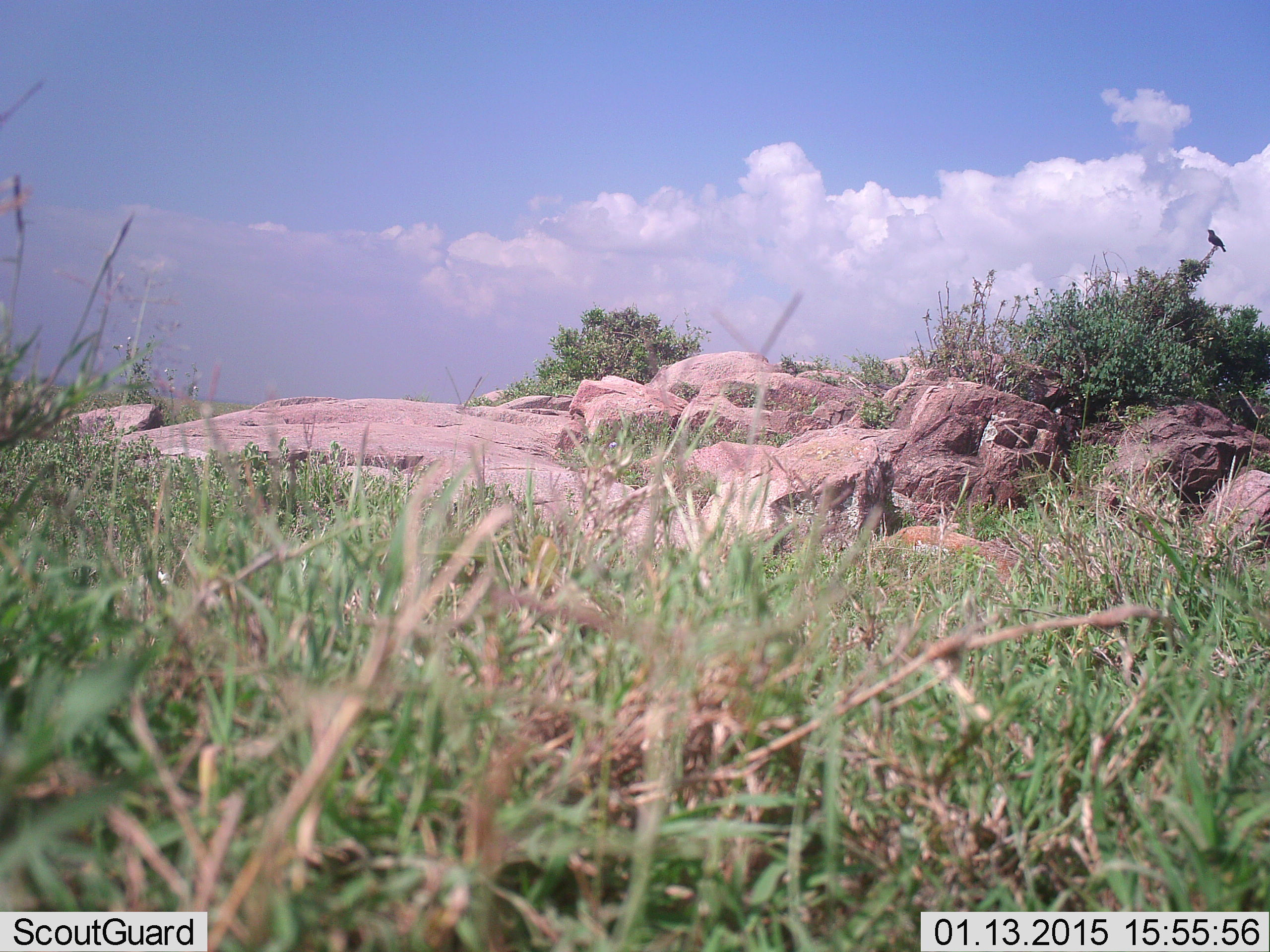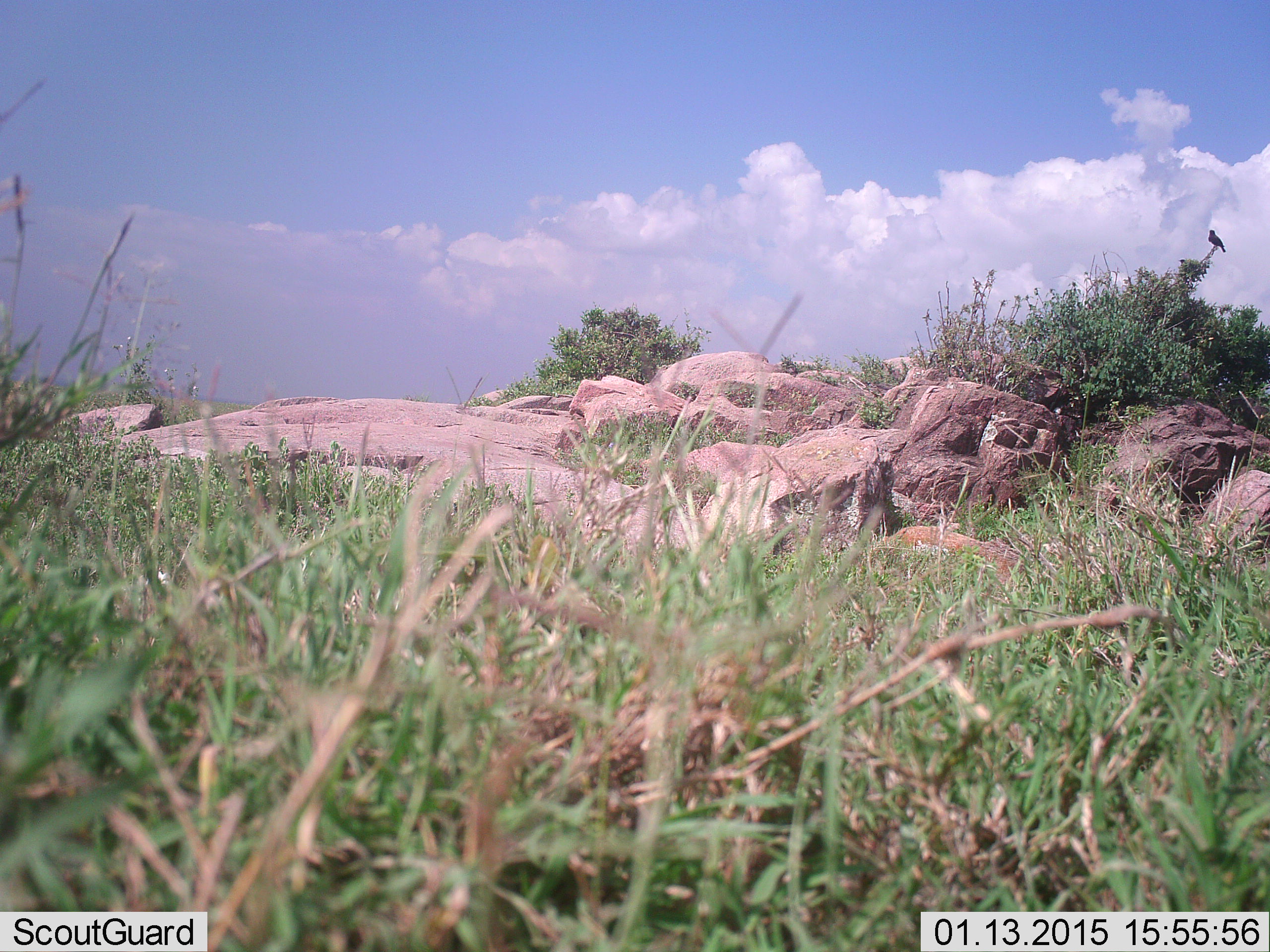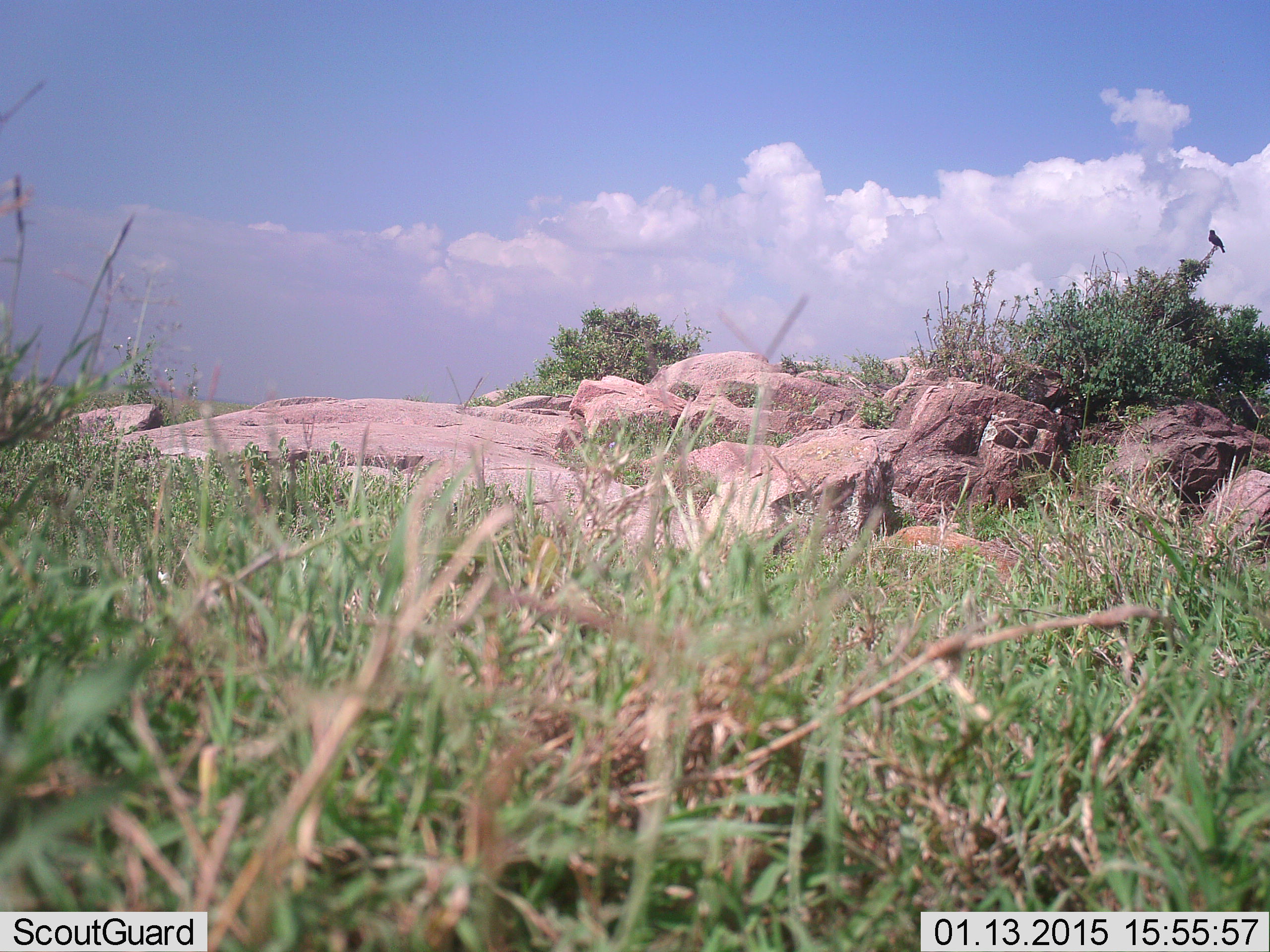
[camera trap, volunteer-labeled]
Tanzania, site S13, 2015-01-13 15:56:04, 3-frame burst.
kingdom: Animalia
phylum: Chordata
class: Aves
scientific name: Aves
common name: bird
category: otherbird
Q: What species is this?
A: Otherbird (bird) (Aves).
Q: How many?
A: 1.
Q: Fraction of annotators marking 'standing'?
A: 70%.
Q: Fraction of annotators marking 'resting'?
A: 30%.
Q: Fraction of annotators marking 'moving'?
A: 0%.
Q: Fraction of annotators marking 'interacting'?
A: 0%.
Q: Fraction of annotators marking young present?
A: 0%.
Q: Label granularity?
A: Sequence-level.